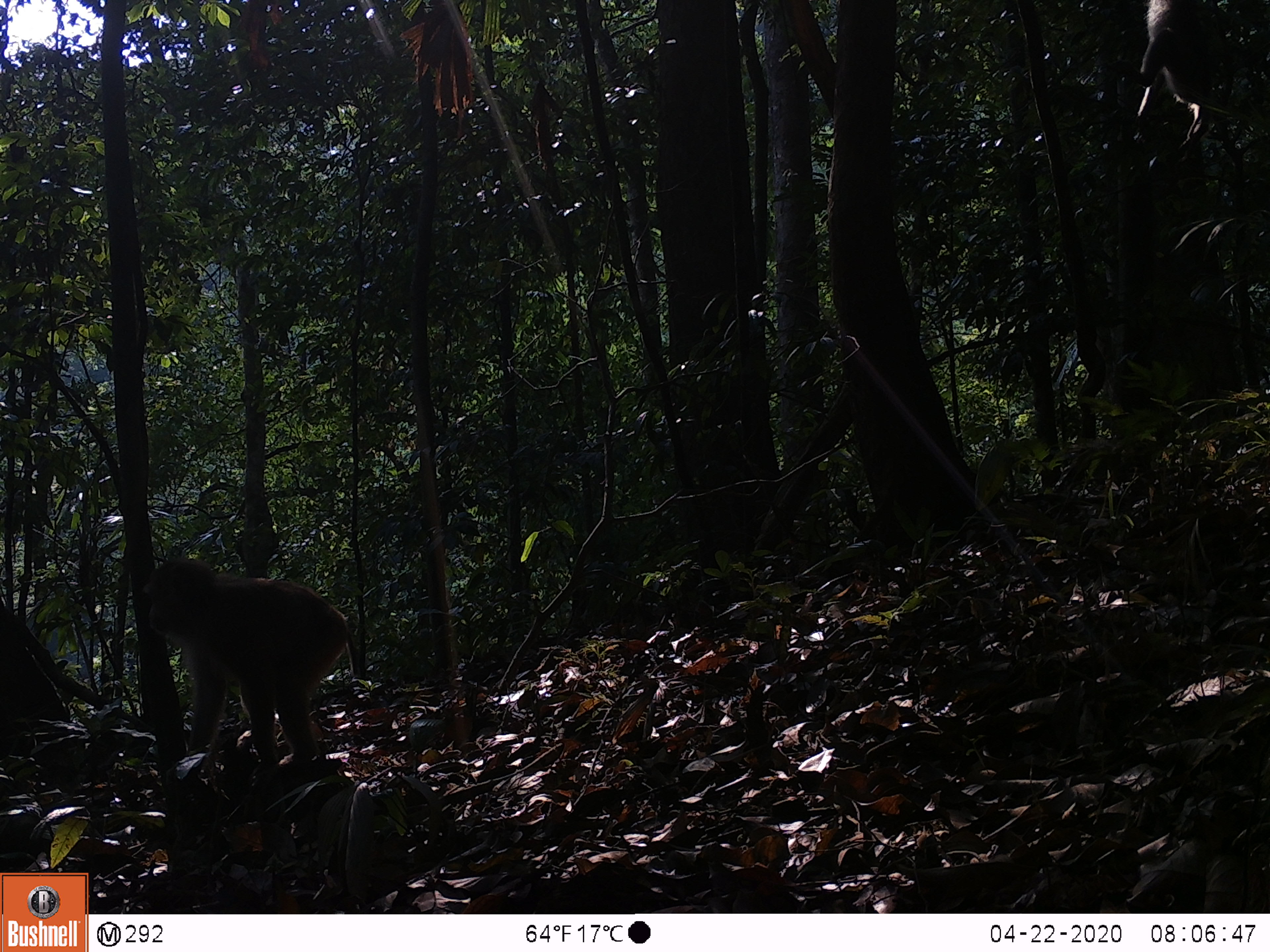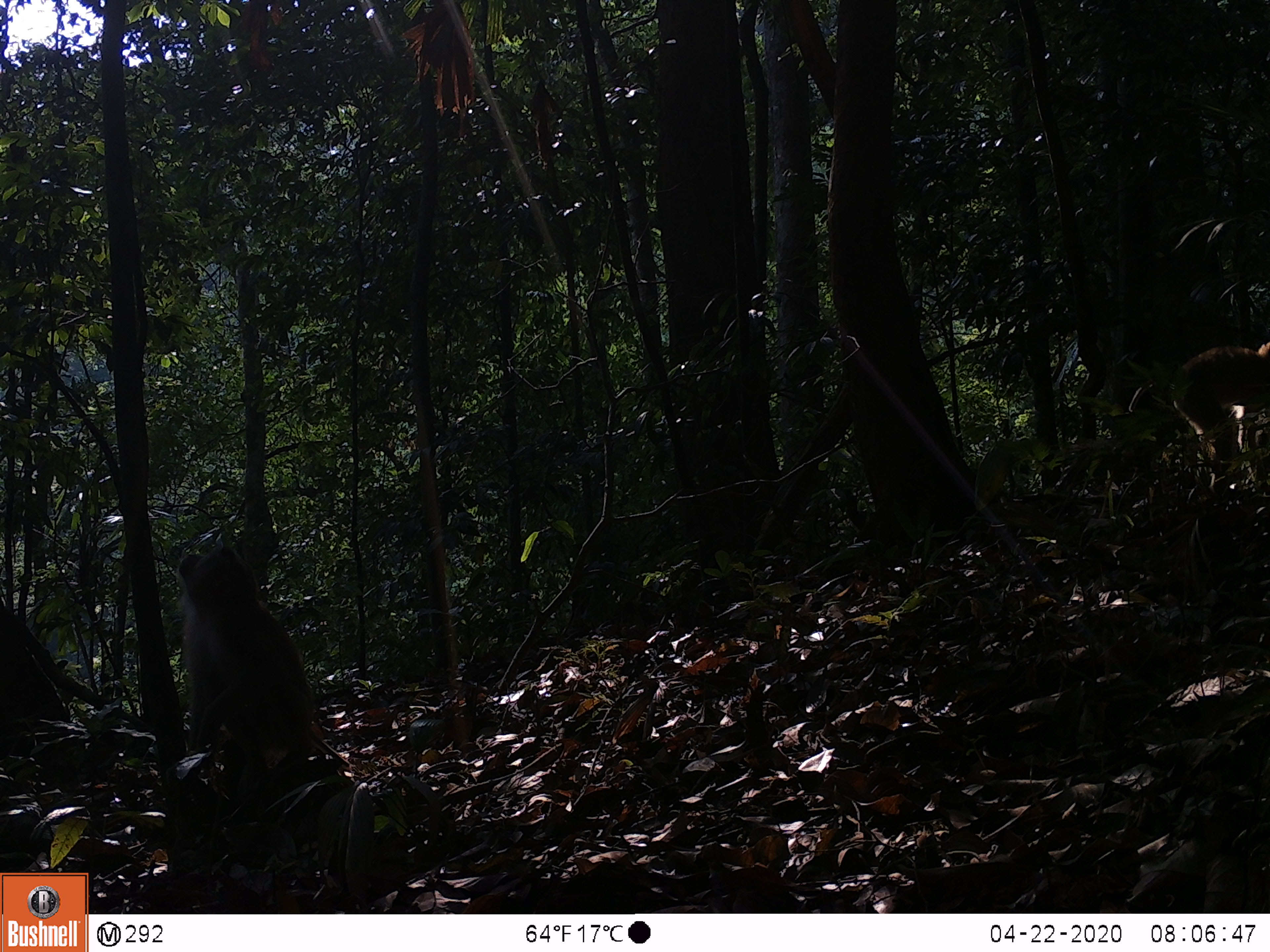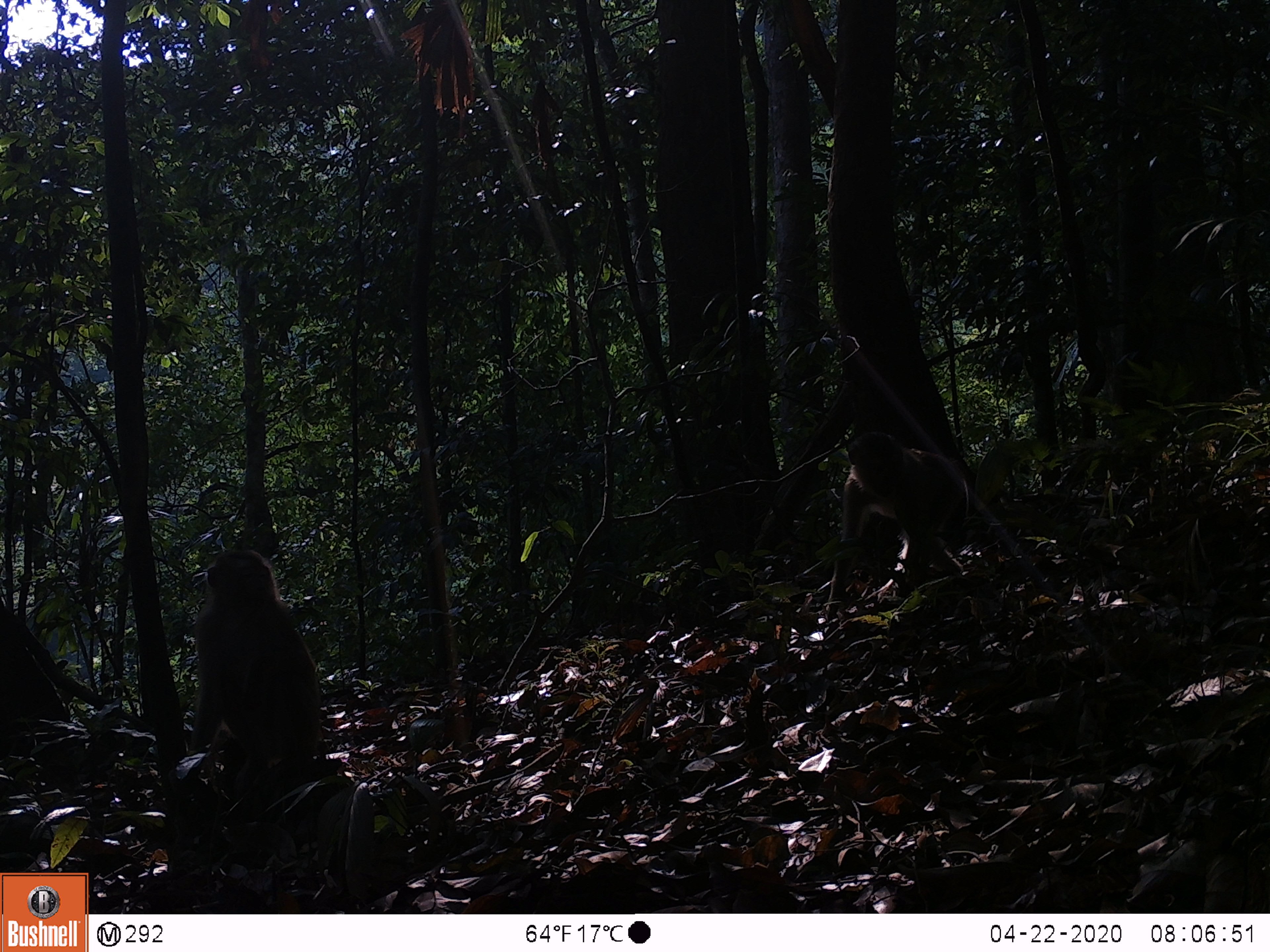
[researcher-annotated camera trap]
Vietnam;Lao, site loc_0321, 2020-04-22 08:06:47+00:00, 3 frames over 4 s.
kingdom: Animalia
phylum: Chordata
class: Mammalia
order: Primates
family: Cercopithecidae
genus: Macaca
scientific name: Macaca nemestrina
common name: pig-tailed macaque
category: pig tailed macaque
Pig tailed macaque (pig-tailed macaque) (Macaca nemestrina). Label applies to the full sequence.